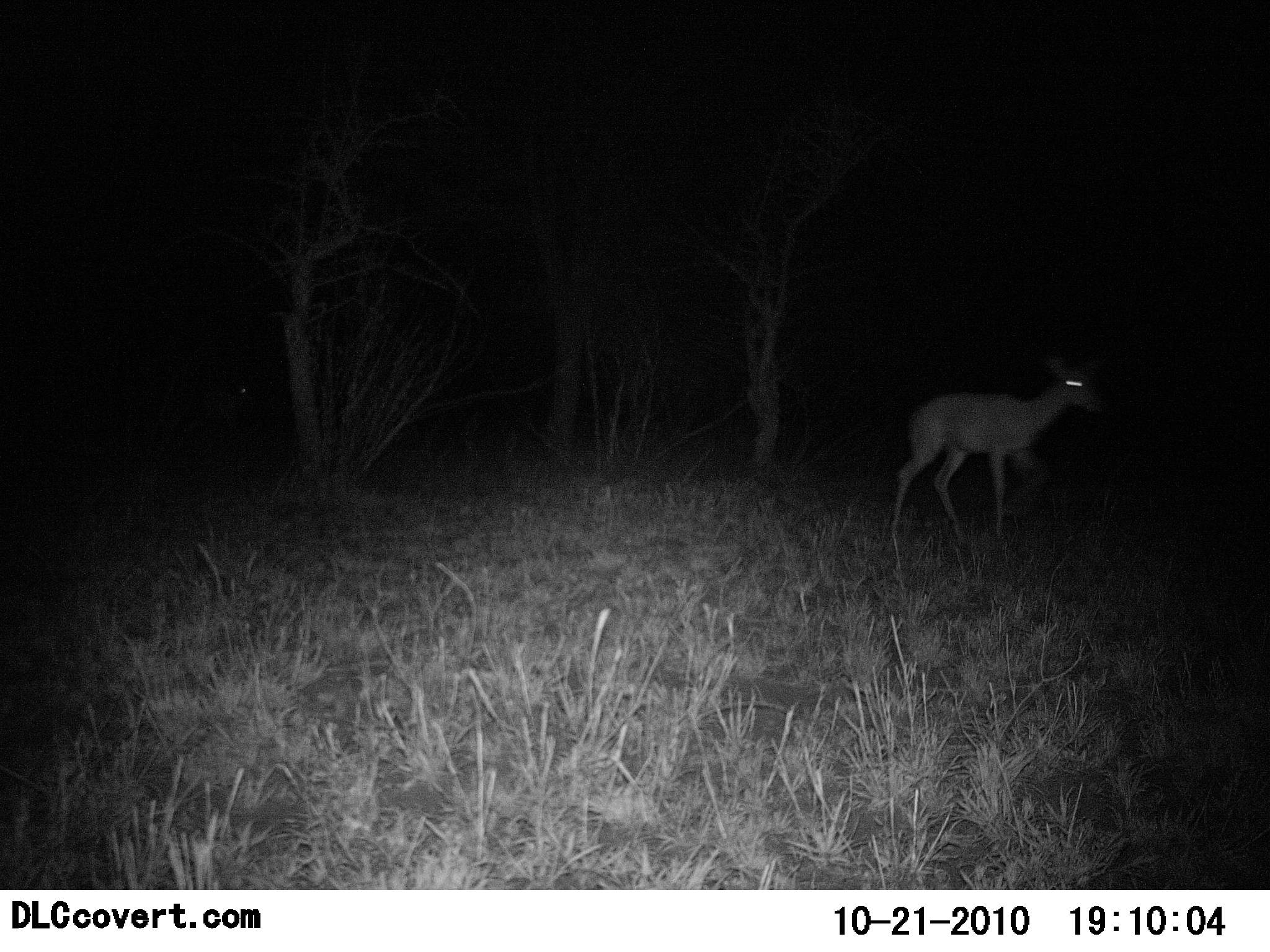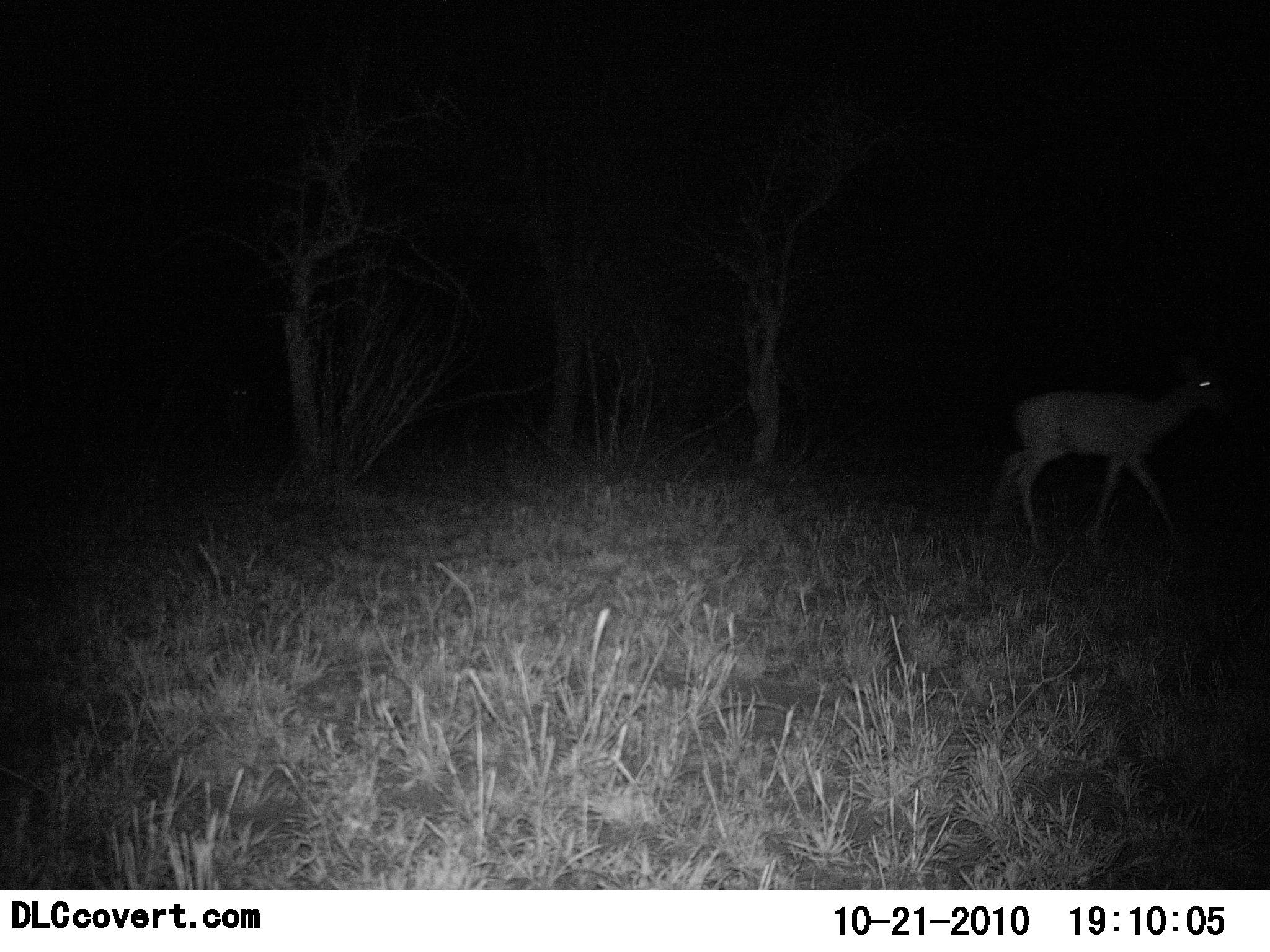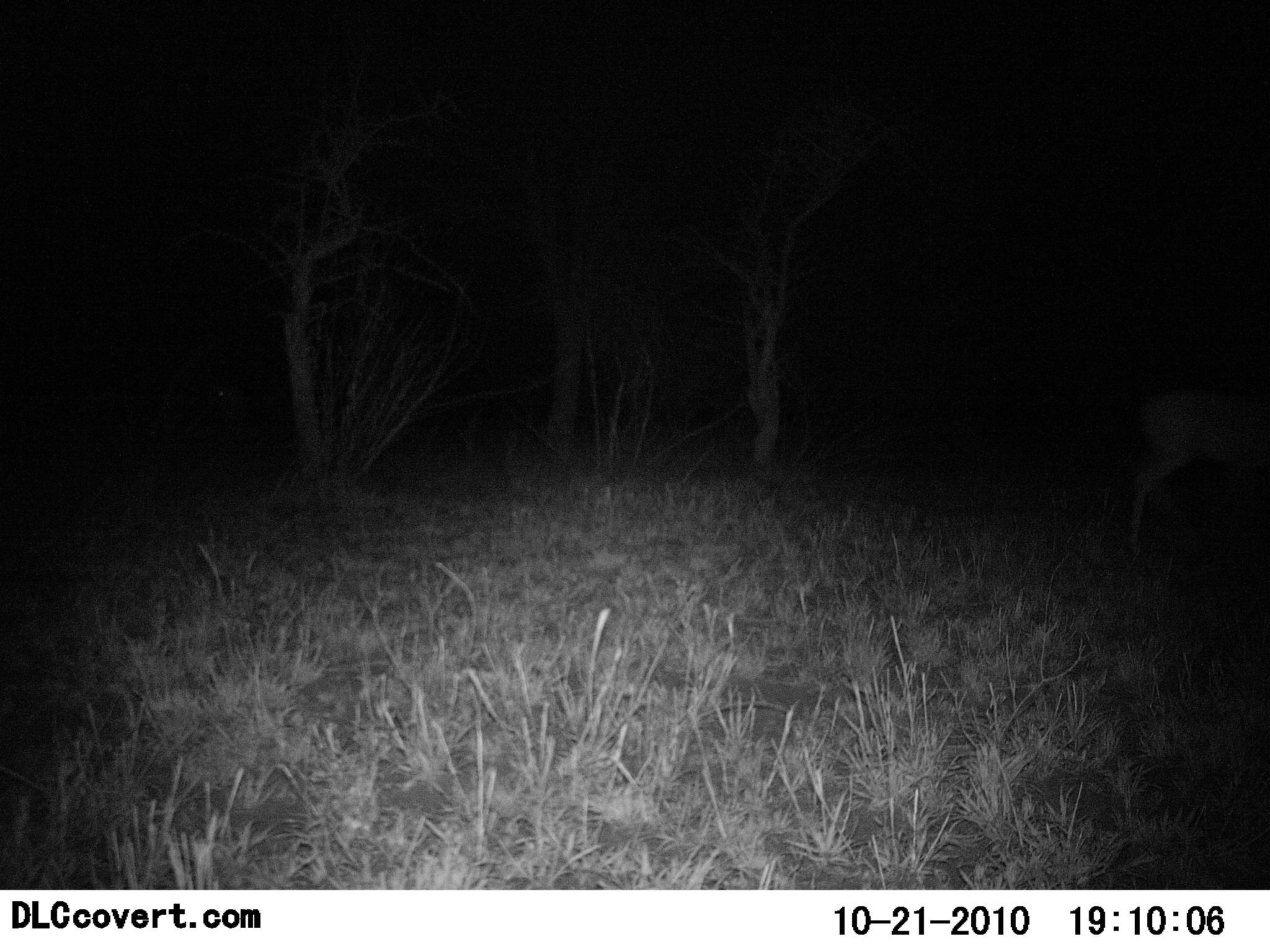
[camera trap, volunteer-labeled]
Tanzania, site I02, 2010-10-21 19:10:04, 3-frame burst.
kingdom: Animalia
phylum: Chordata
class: Mammalia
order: Artiodactyla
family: Bovidae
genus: Redunca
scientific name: Redunca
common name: reedbuck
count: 1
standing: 0%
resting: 0%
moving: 100%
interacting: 0%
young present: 0%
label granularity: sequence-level